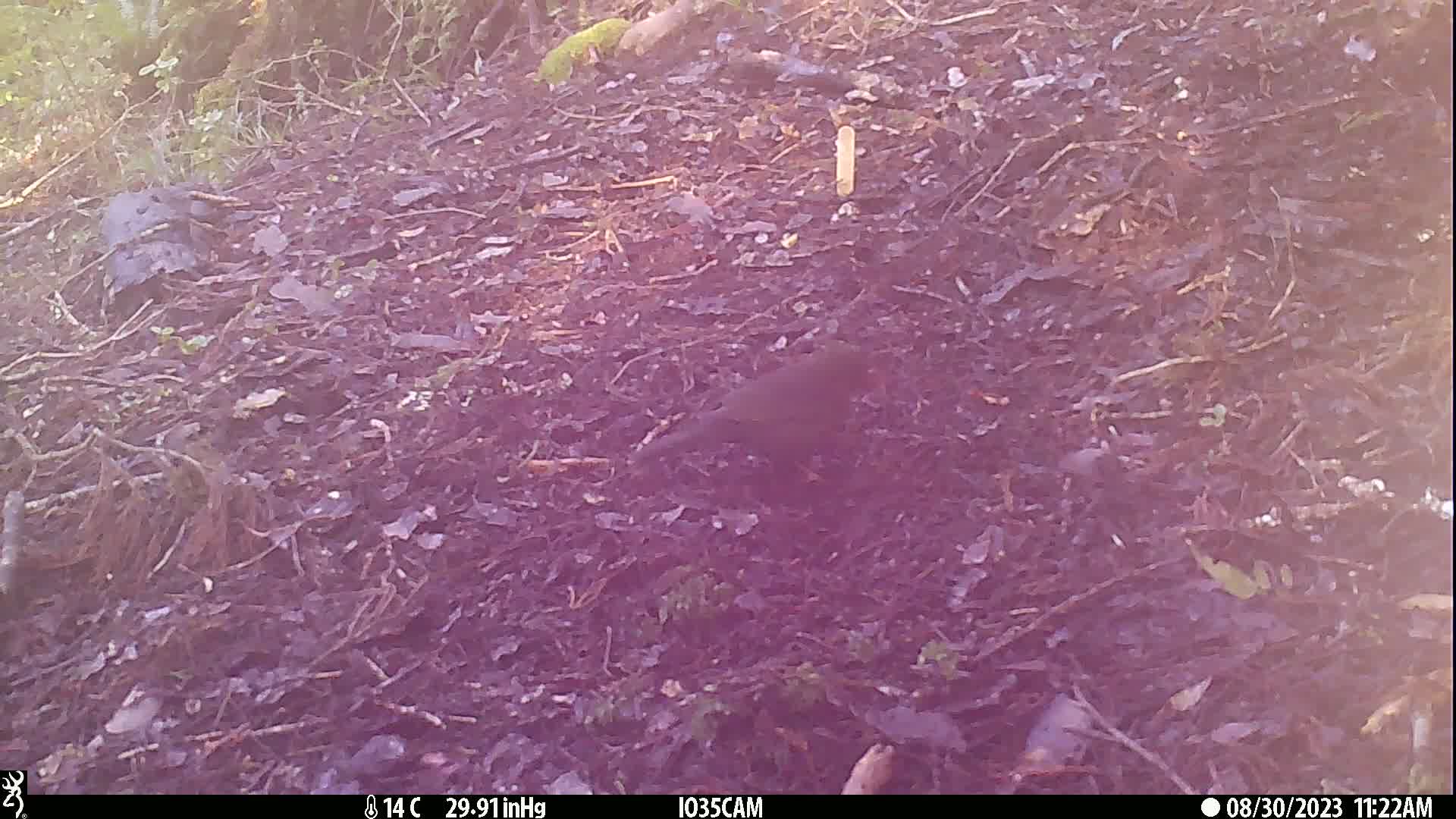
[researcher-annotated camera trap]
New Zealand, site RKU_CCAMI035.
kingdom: Animalia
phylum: Chordata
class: Aves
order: Passeriformes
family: Turdidae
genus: Turdus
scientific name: Turdus merula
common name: eurasian blackbird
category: blackbird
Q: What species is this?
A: Blackbird (eurasian blackbird) (Turdus merula).